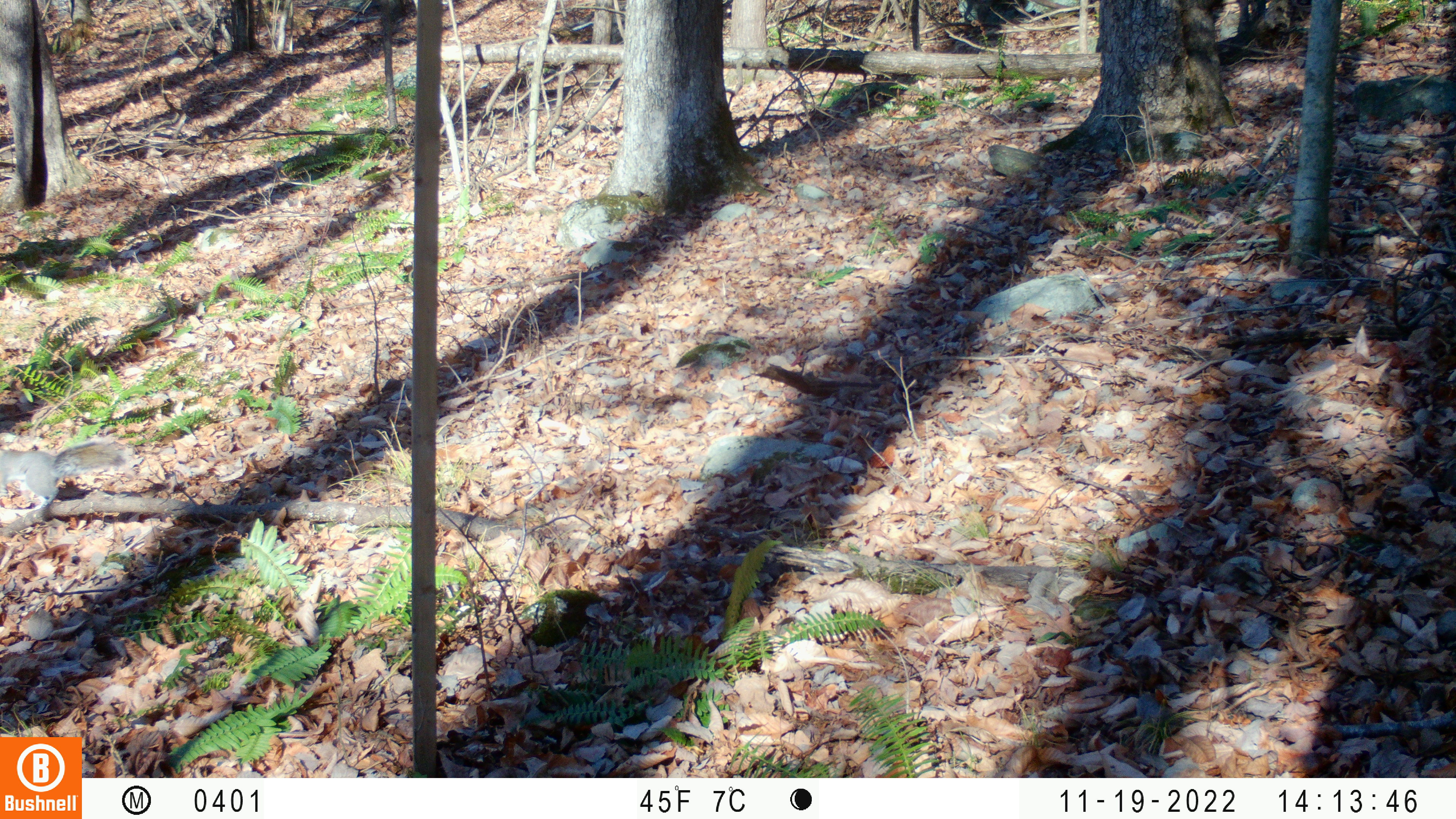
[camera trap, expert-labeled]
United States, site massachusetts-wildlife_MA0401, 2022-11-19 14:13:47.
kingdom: Animalia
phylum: Chordata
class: Mammalia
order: Rodentia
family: Sciuridae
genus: Sciurus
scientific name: Sciurus carolinensis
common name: gray squirrel